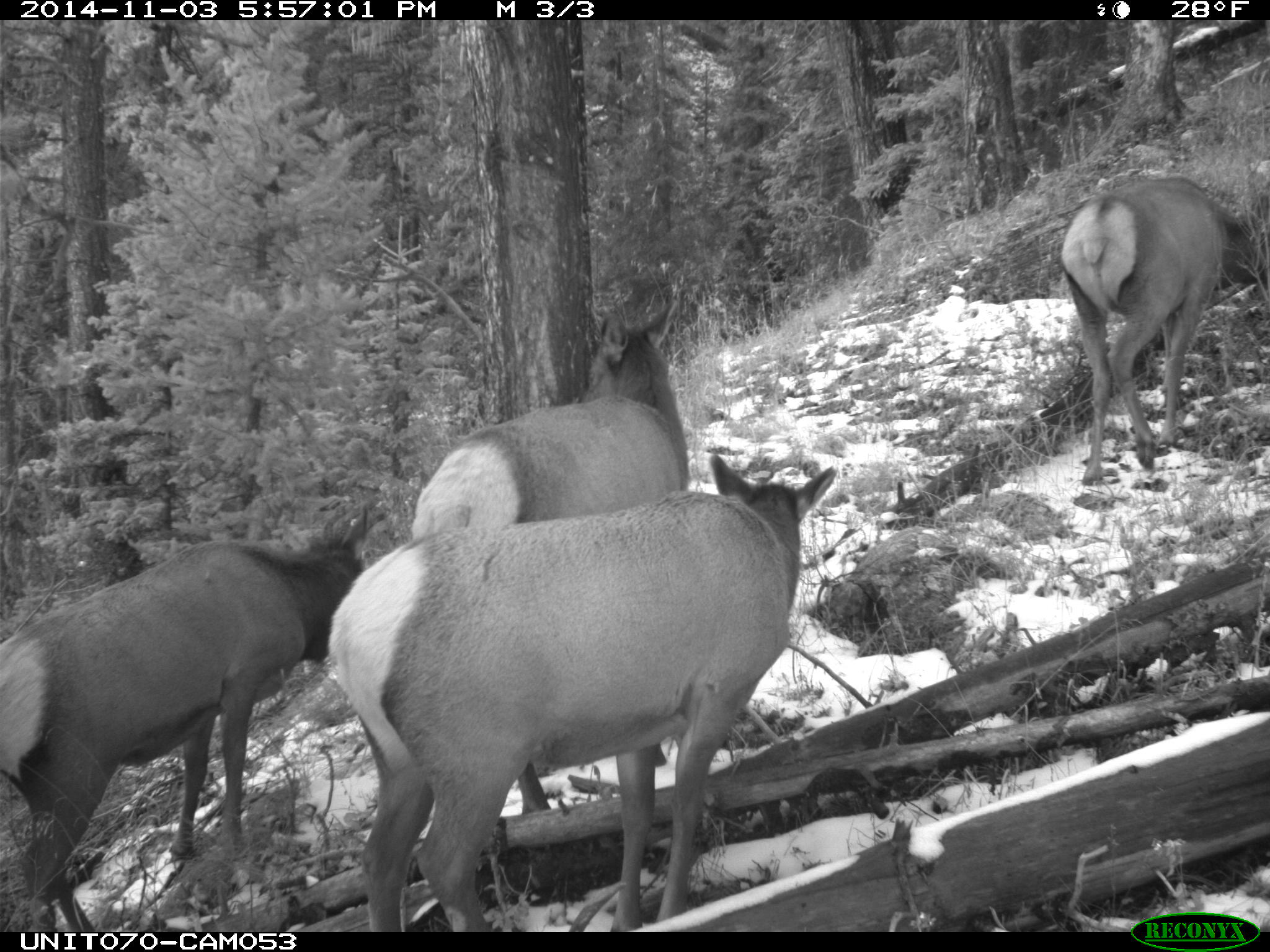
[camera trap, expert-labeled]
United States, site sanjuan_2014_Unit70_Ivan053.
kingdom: Animalia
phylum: Chordata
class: Mammalia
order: Artiodactyla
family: Cervidae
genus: Cervus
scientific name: Cervus elaphus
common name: red deer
Cervus elaphus (red deer).